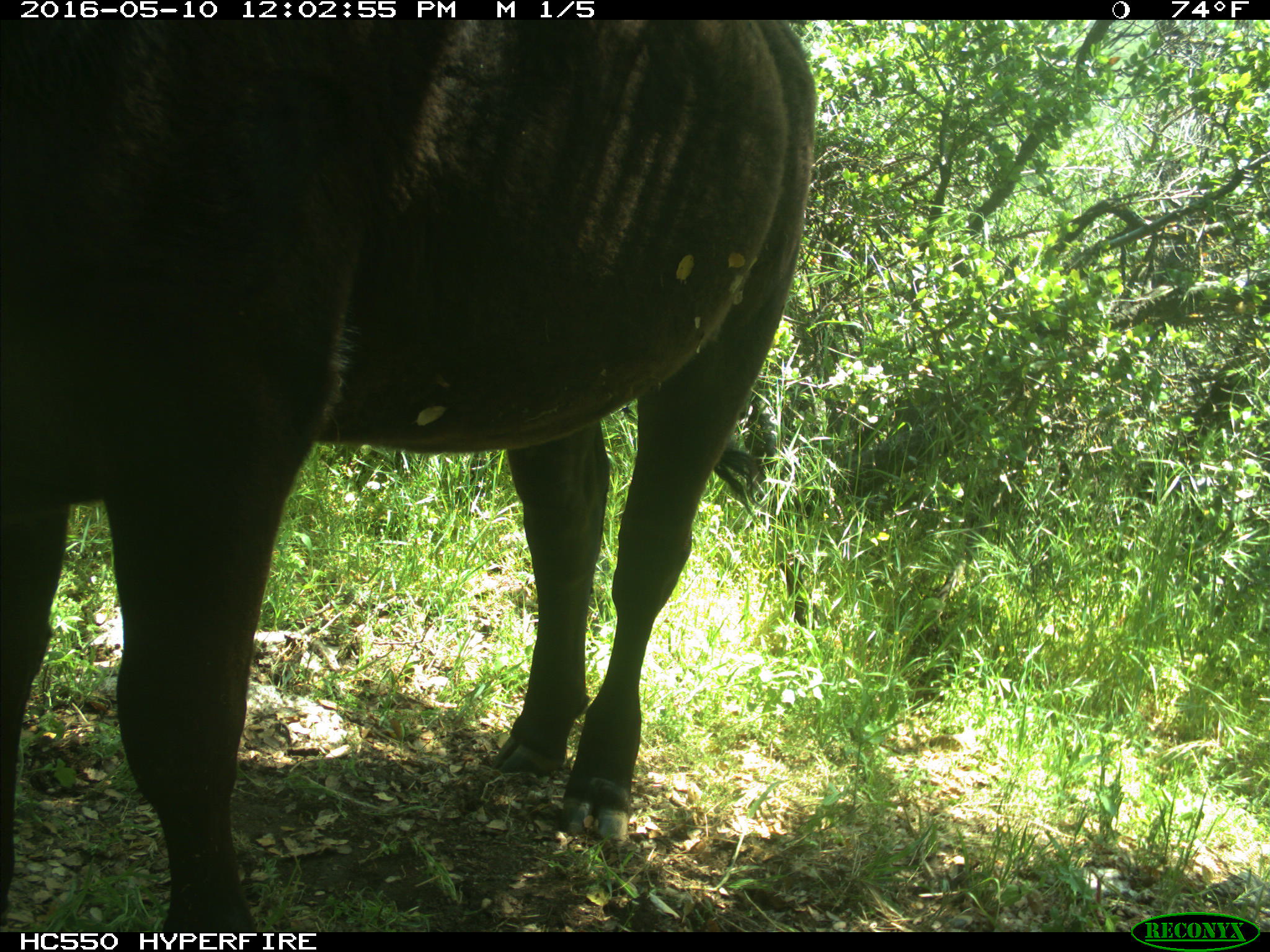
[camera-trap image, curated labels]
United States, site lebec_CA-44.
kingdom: Animalia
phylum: Chordata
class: Mammalia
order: Artiodactyla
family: Bovidae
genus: Bos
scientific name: Bos taurus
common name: domestic cow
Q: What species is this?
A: Bos taurus (domestic cow).